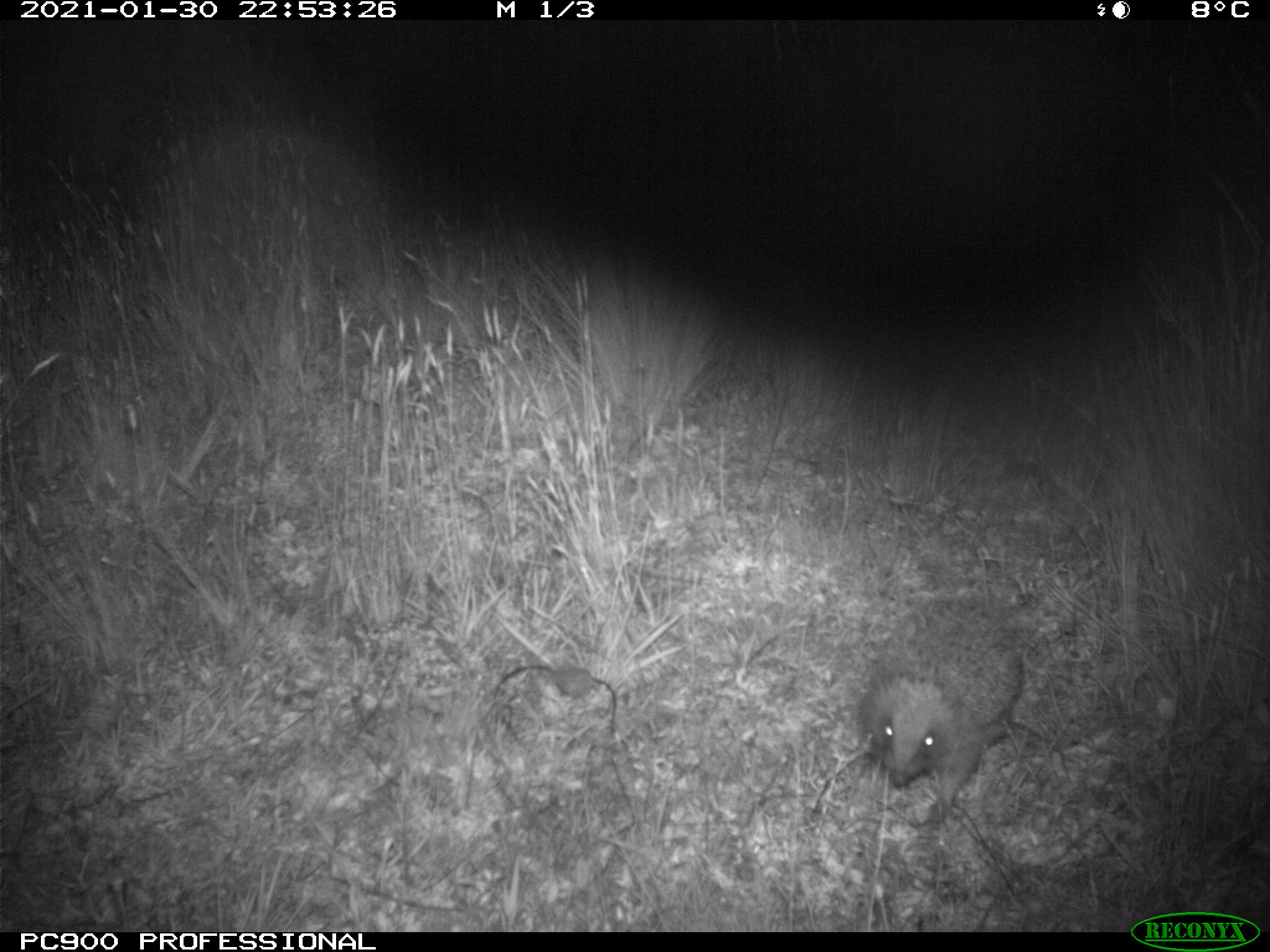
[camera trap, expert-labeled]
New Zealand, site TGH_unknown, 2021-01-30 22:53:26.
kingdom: Animalia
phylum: Chordata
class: Mammalia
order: Eulipotyphla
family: Erinaceidae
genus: Erinaceus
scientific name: Erinaceus europaeus europaeus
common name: european hedgehog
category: hedgehog